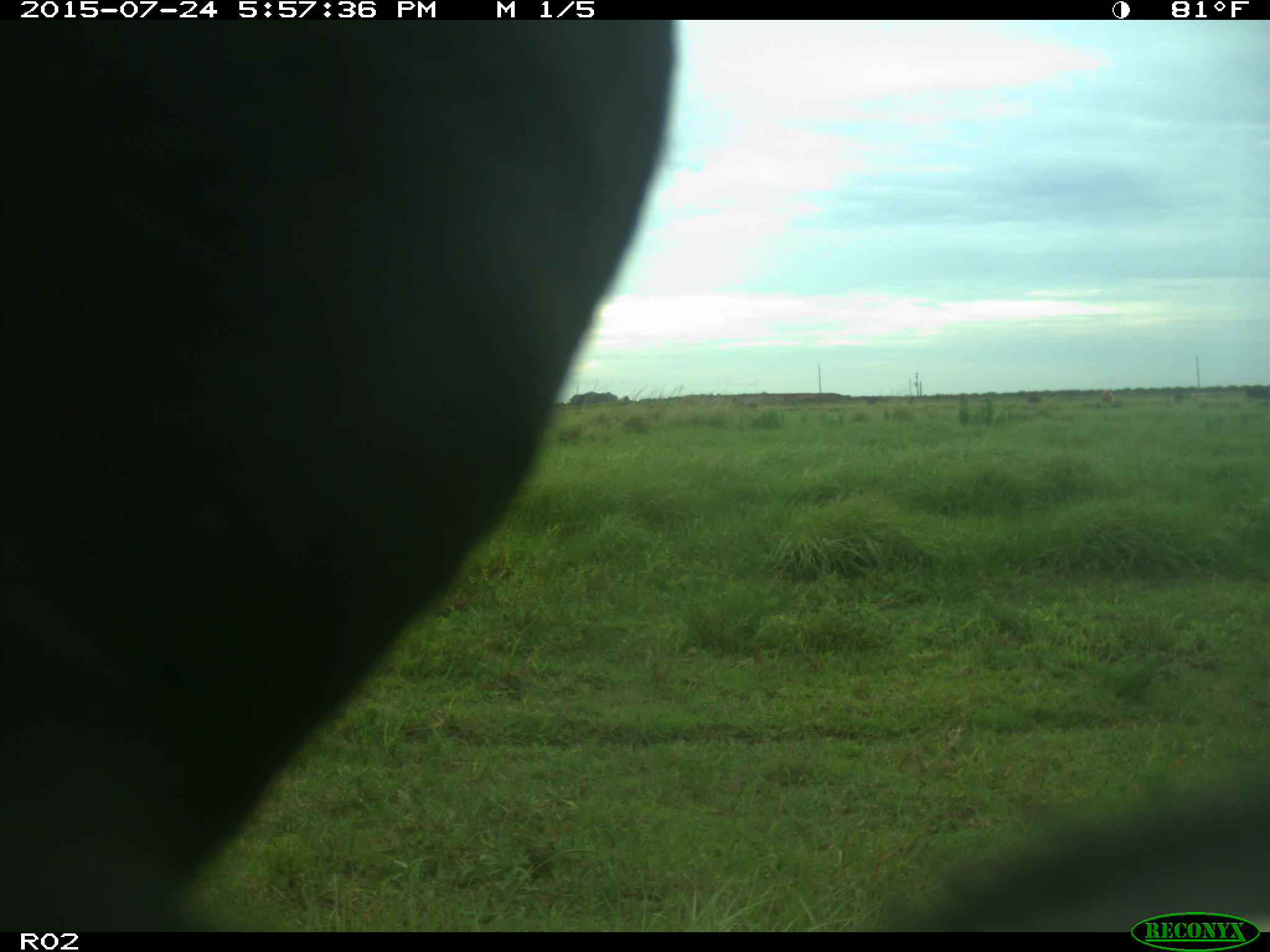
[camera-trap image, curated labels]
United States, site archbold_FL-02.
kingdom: Animalia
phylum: Chordata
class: Mammalia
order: Artiodactyla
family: Bovidae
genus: Bos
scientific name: Bos taurus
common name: domestic cow